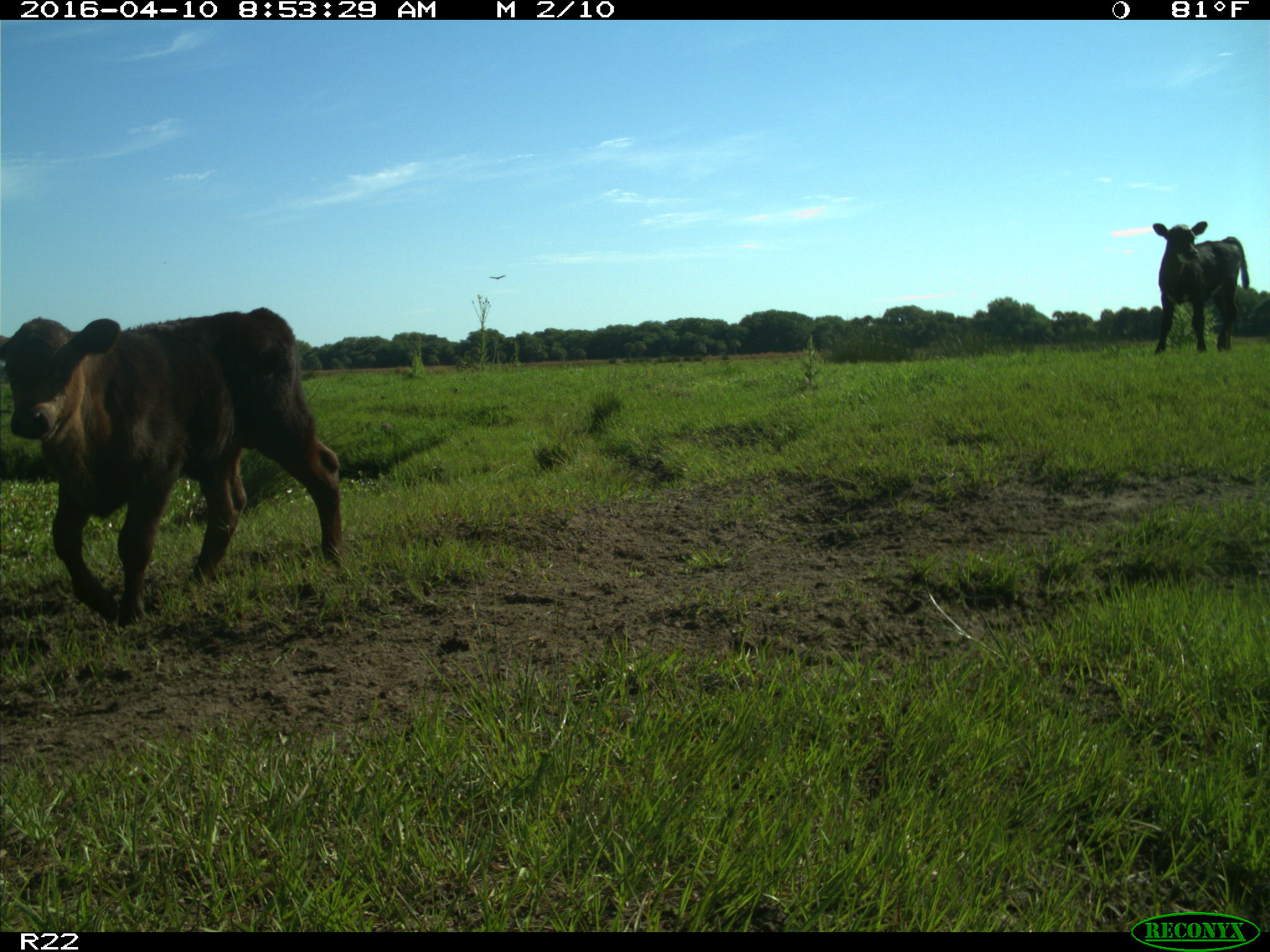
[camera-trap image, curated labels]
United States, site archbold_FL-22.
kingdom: Animalia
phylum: Chordata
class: Mammalia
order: Artiodactyla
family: Bovidae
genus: Bos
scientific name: Bos taurus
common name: domestic cow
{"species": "Bos taurus (domestic cow)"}